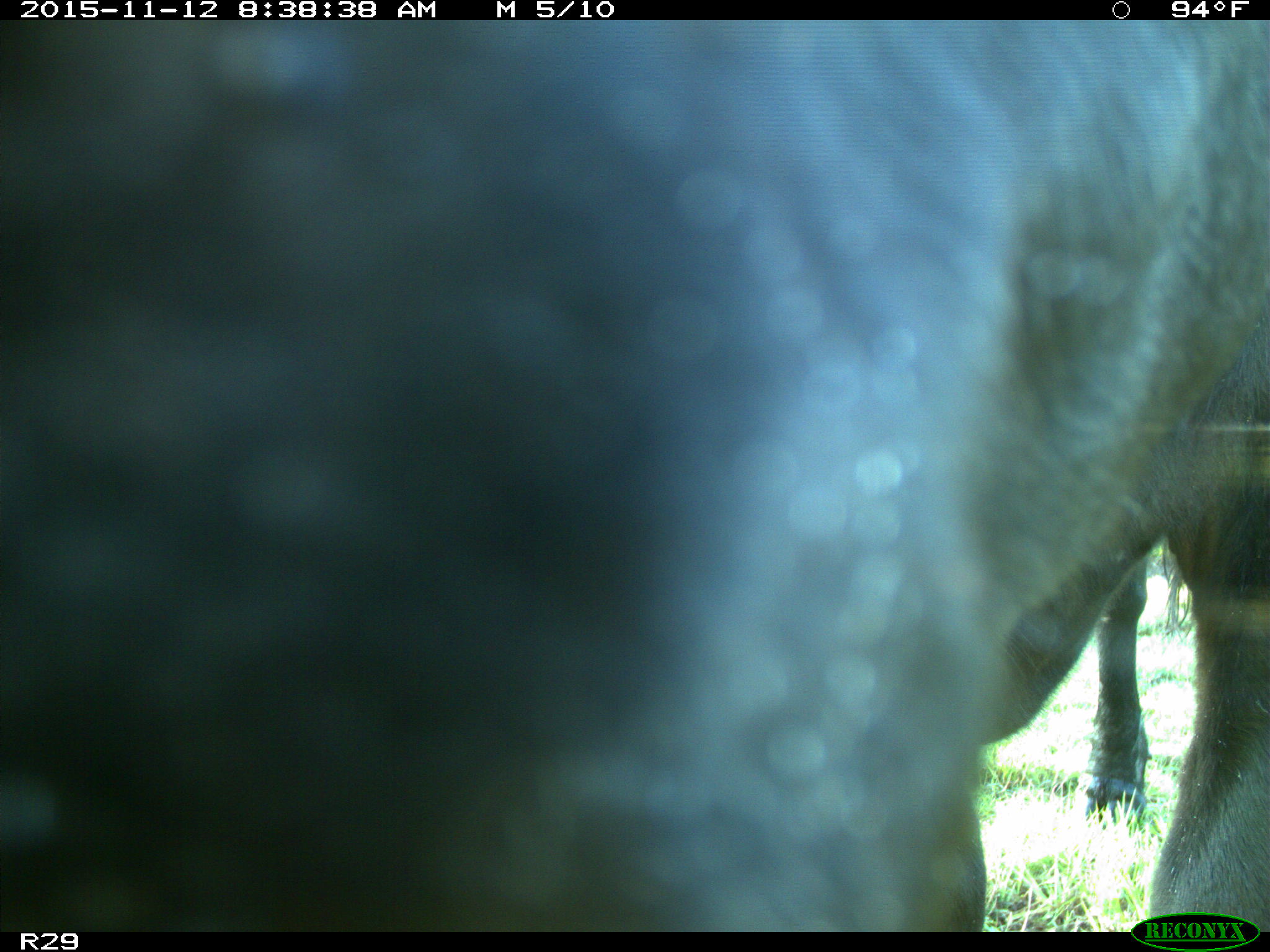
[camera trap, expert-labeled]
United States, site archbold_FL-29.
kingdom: Animalia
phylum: Chordata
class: Mammalia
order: Artiodactyla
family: Bovidae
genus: Bos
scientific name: Bos taurus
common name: domestic cow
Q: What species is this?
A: Bos taurus (domestic cow).